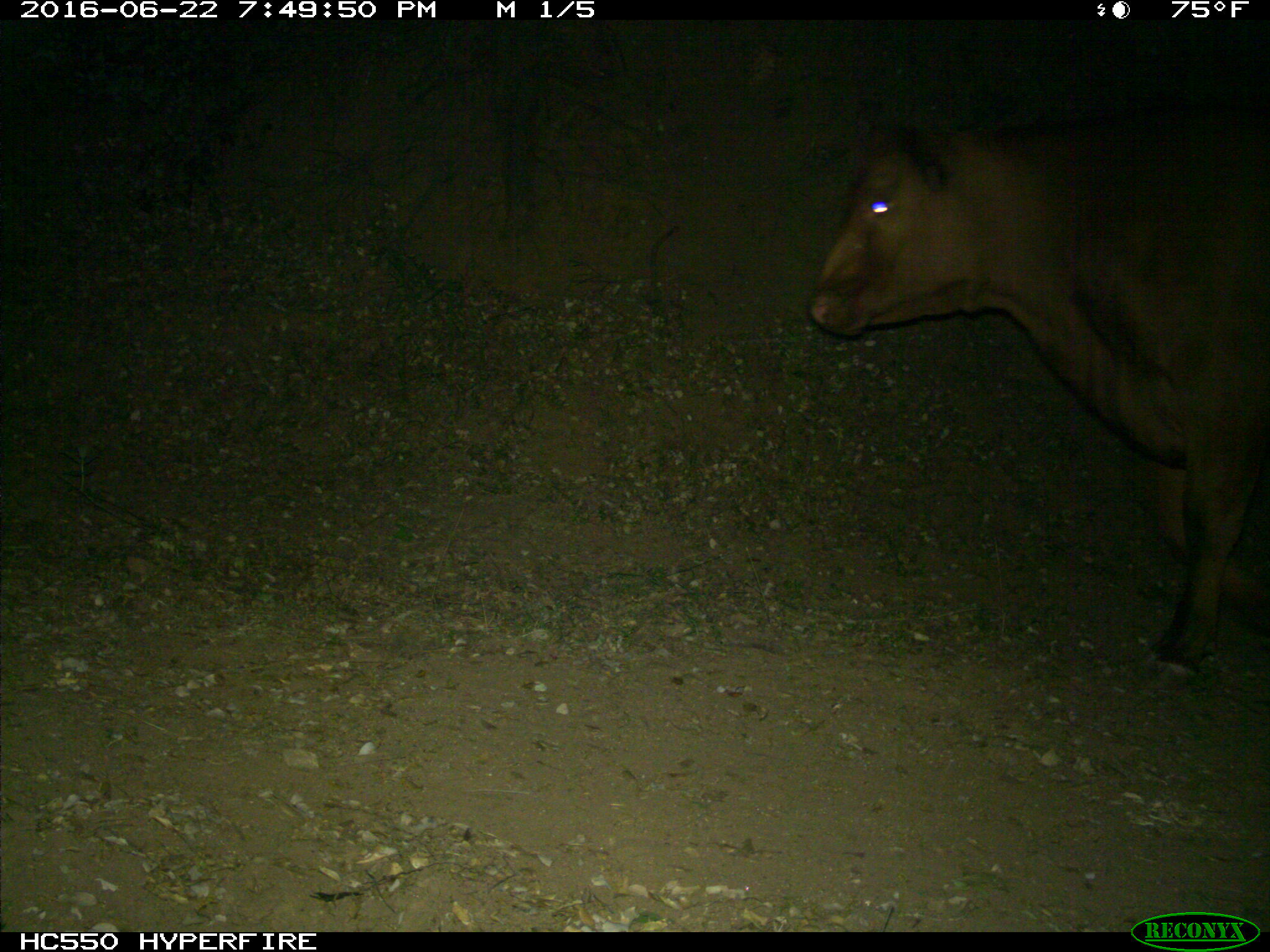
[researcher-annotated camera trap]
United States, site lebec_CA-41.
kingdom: Animalia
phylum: Chordata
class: Mammalia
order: Artiodactyla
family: Bovidae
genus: Bos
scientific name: Bos taurus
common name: domestic cow